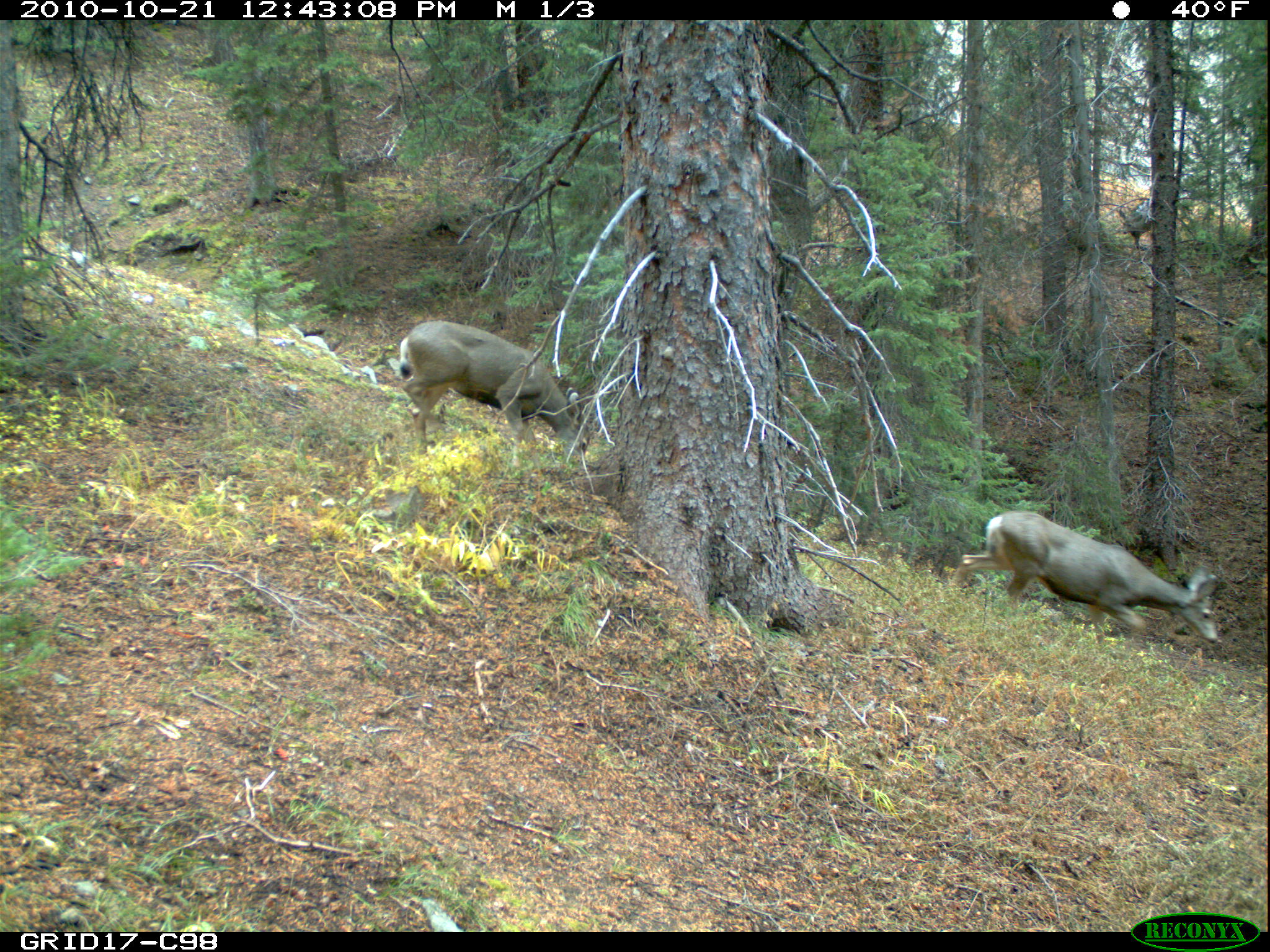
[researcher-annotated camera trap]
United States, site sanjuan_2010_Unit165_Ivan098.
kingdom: Animalia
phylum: Chordata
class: Mammalia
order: Artiodactyla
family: Cervidae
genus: Odocoileus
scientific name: Odocoileus hemionus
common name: mule deer